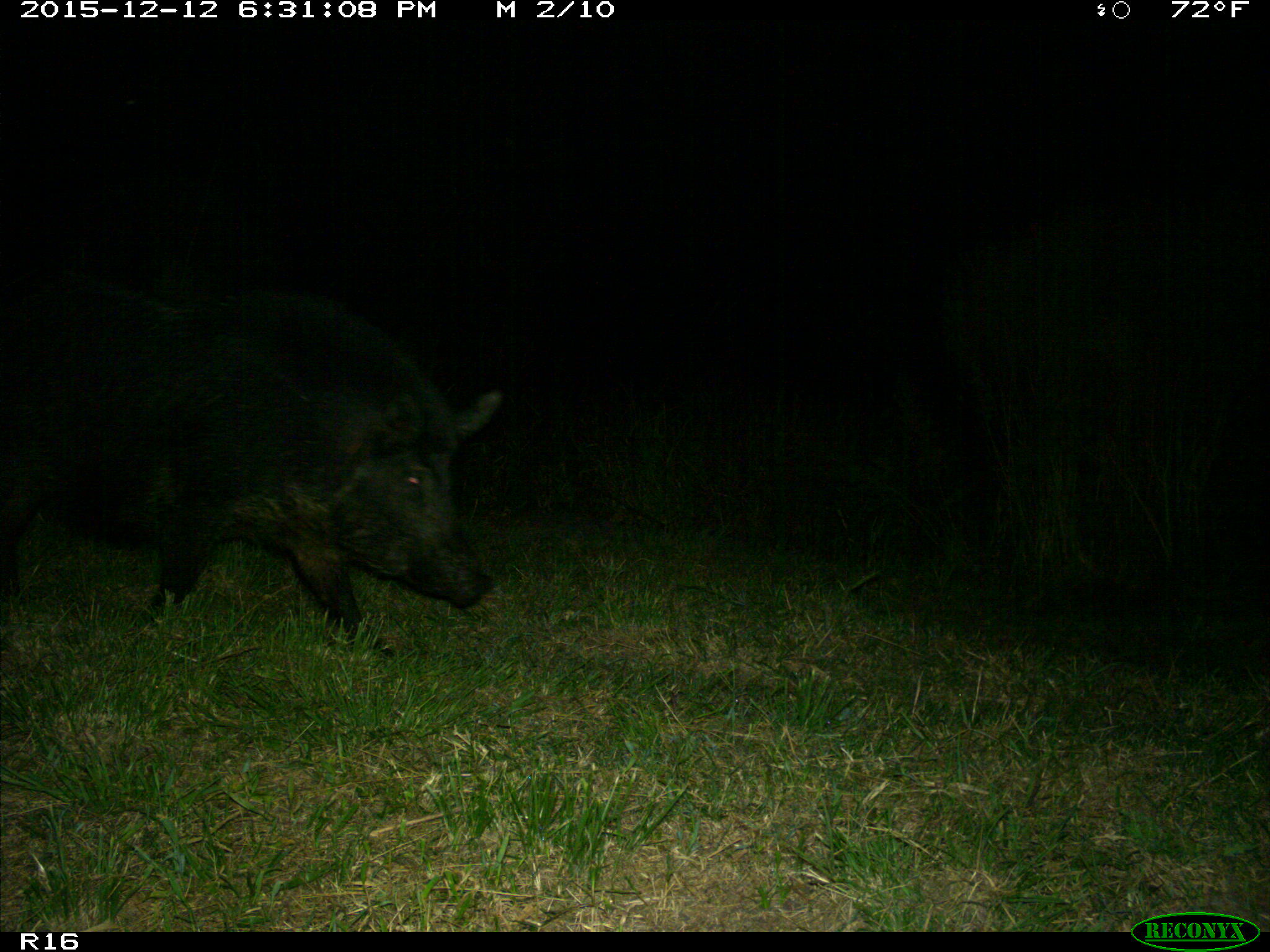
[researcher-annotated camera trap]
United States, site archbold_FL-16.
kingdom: Animalia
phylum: Chordata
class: Mammalia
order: Artiodactyla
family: Suidae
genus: Sus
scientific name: Sus scrofa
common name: wild boar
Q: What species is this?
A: Sus scrofa (wild boar).